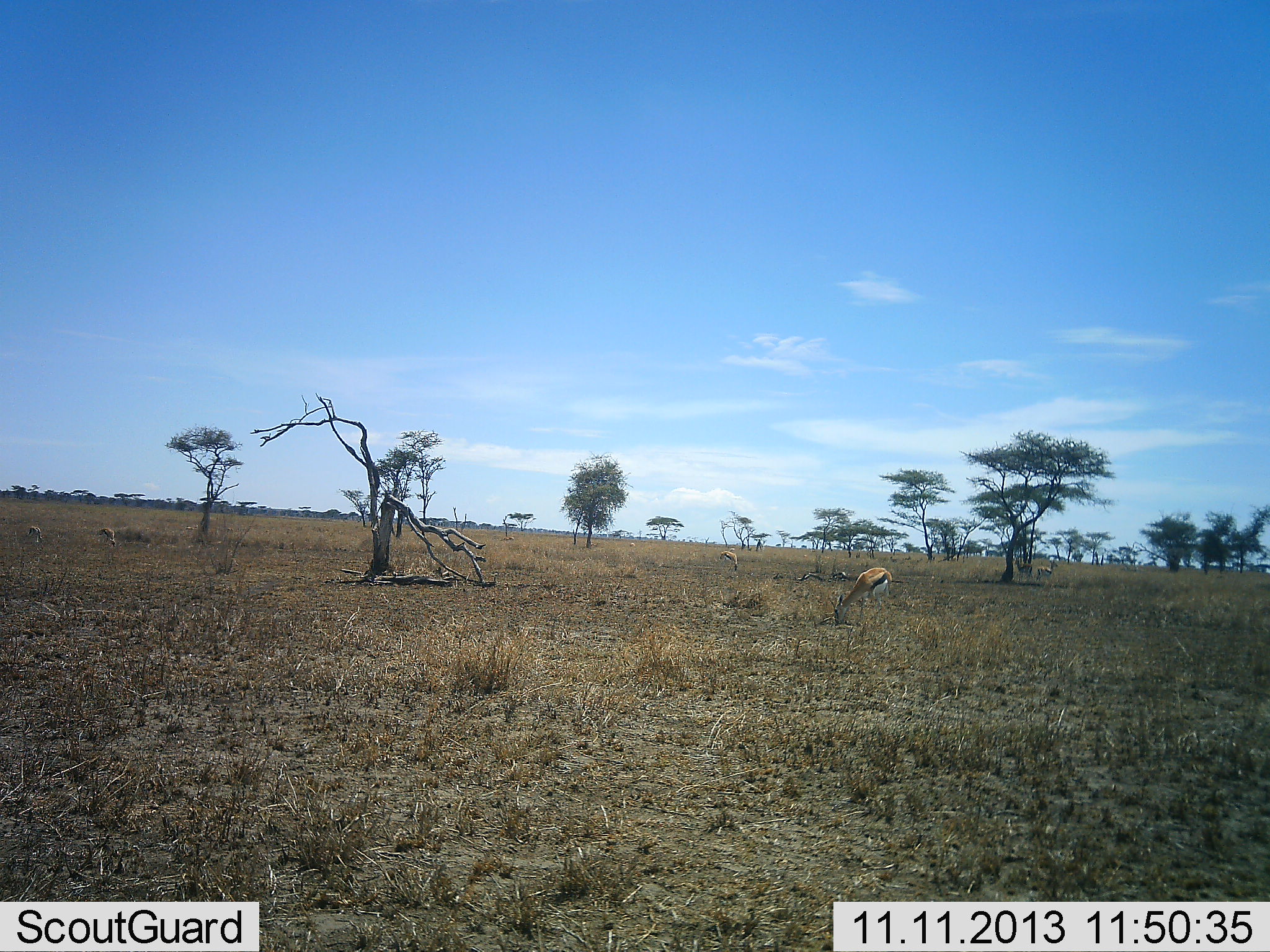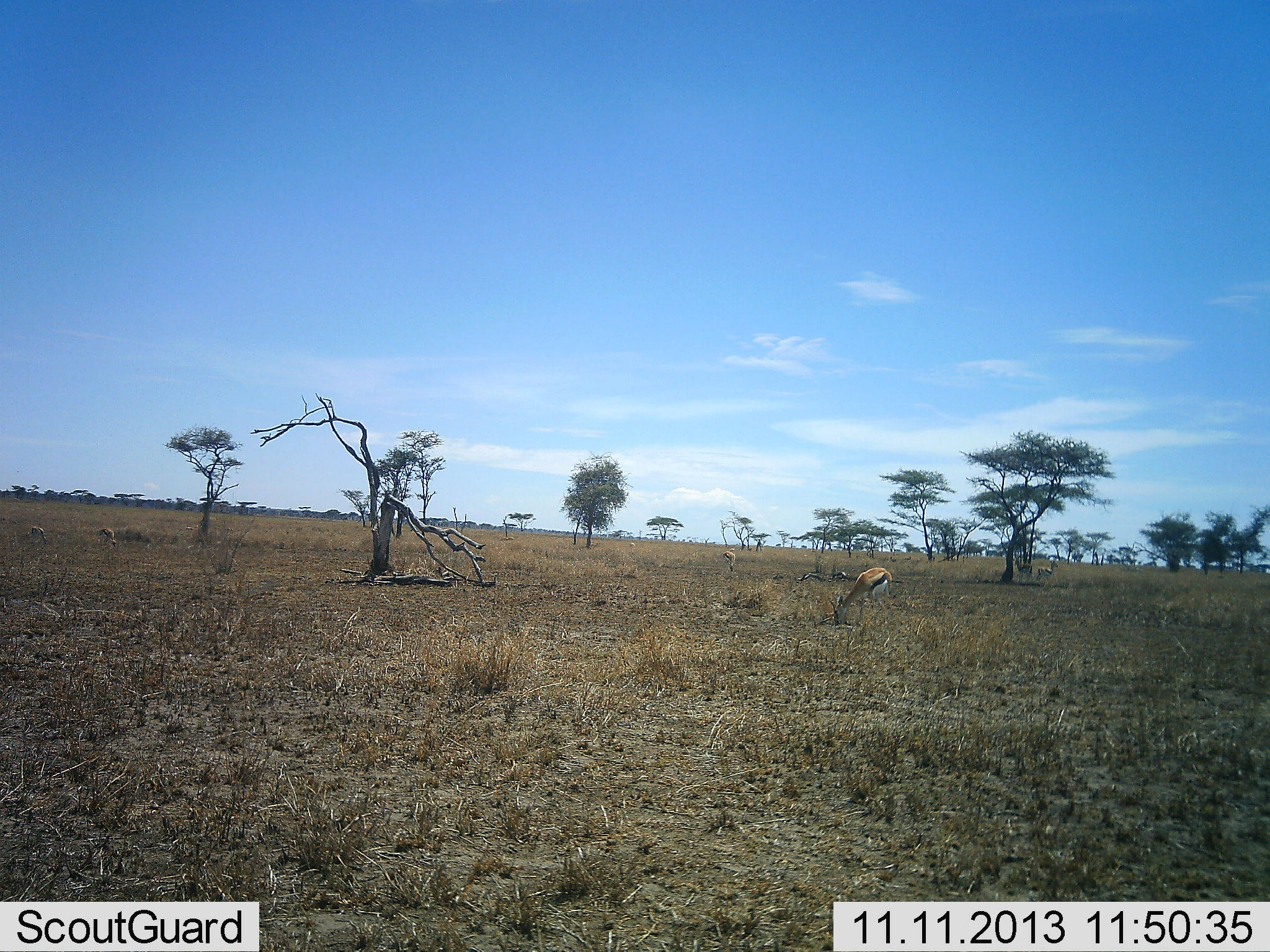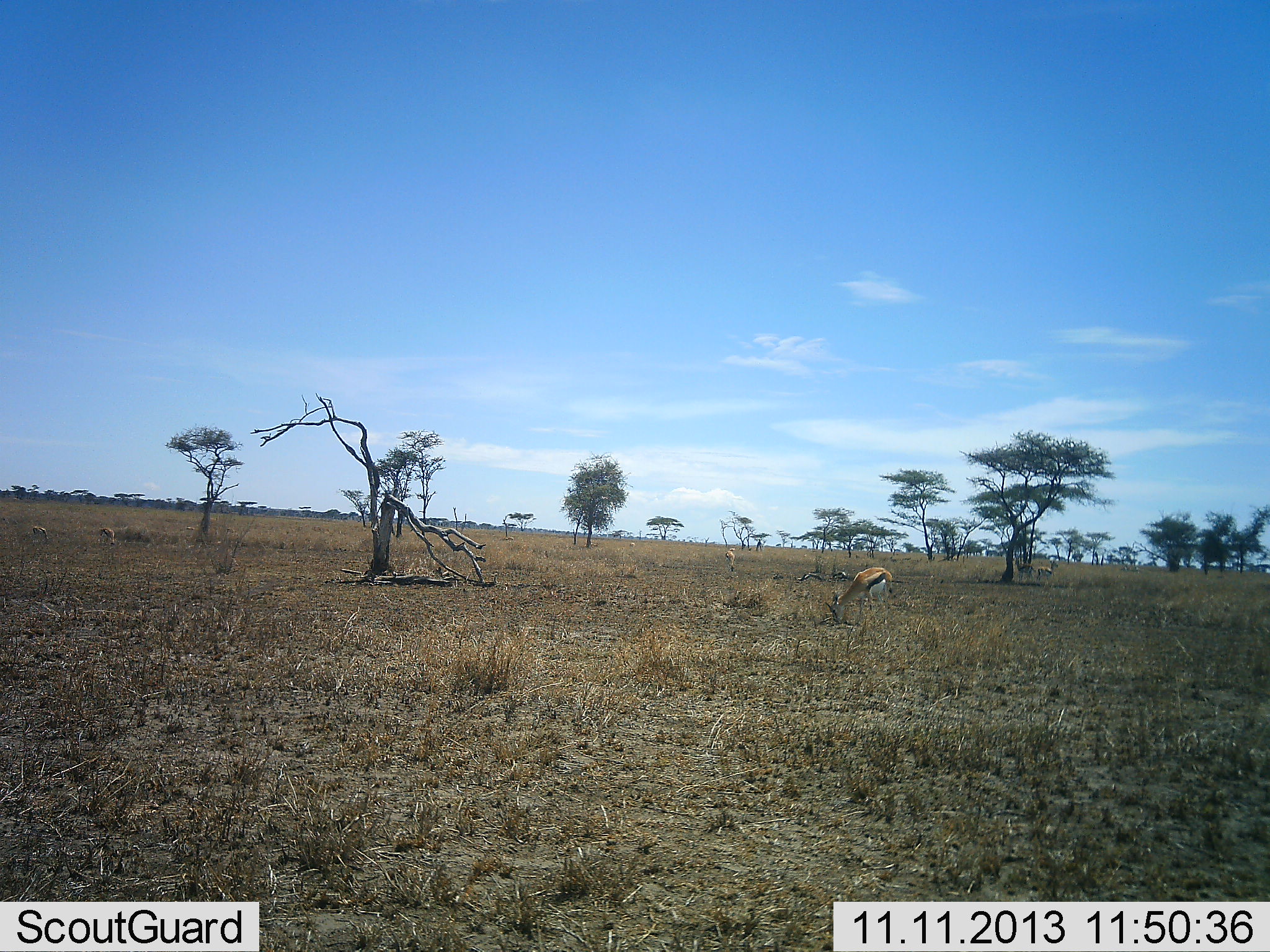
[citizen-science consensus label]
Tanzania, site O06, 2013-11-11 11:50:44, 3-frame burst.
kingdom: Animalia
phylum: Chordata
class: Mammalia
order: Artiodactyla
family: Bovidae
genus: Eudorcas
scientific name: Eudorcas thomsonii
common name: thomson's gazelle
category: gazellethomsons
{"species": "gazellethomsons (thomson's gazelle) (Eudorcas thomsonii)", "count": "5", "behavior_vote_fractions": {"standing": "80%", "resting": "10%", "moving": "0%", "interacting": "0%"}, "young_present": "0%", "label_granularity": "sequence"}